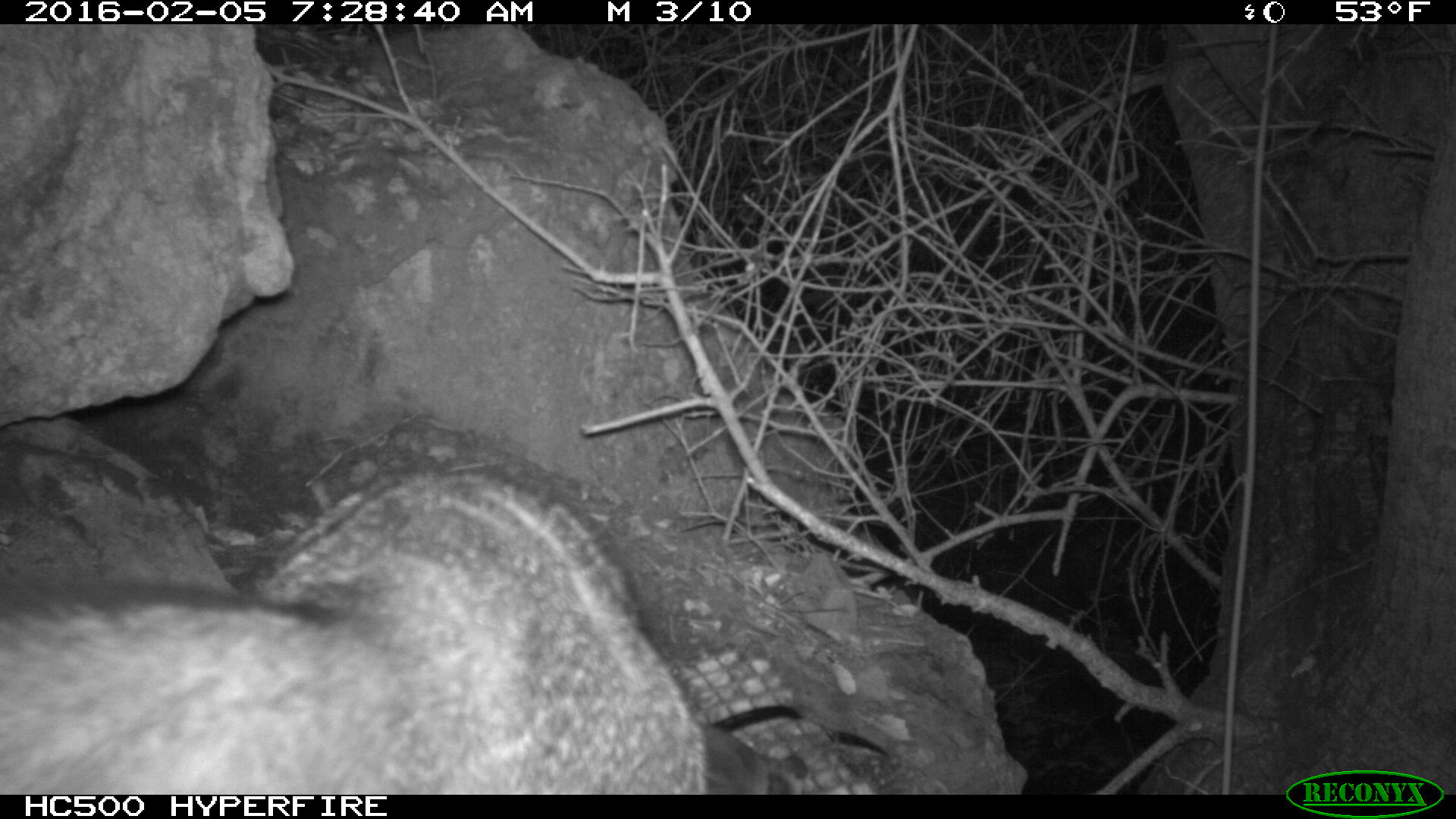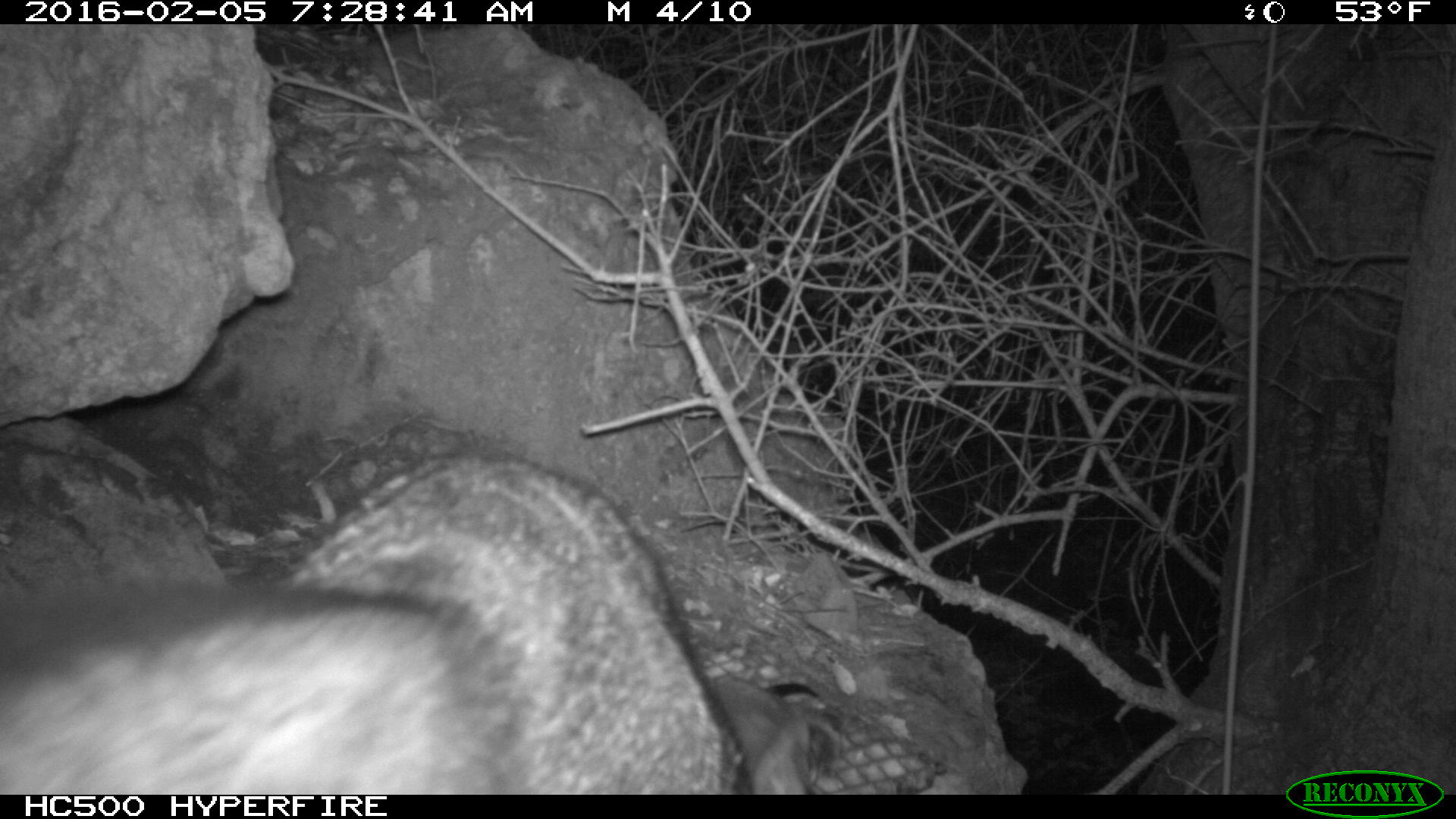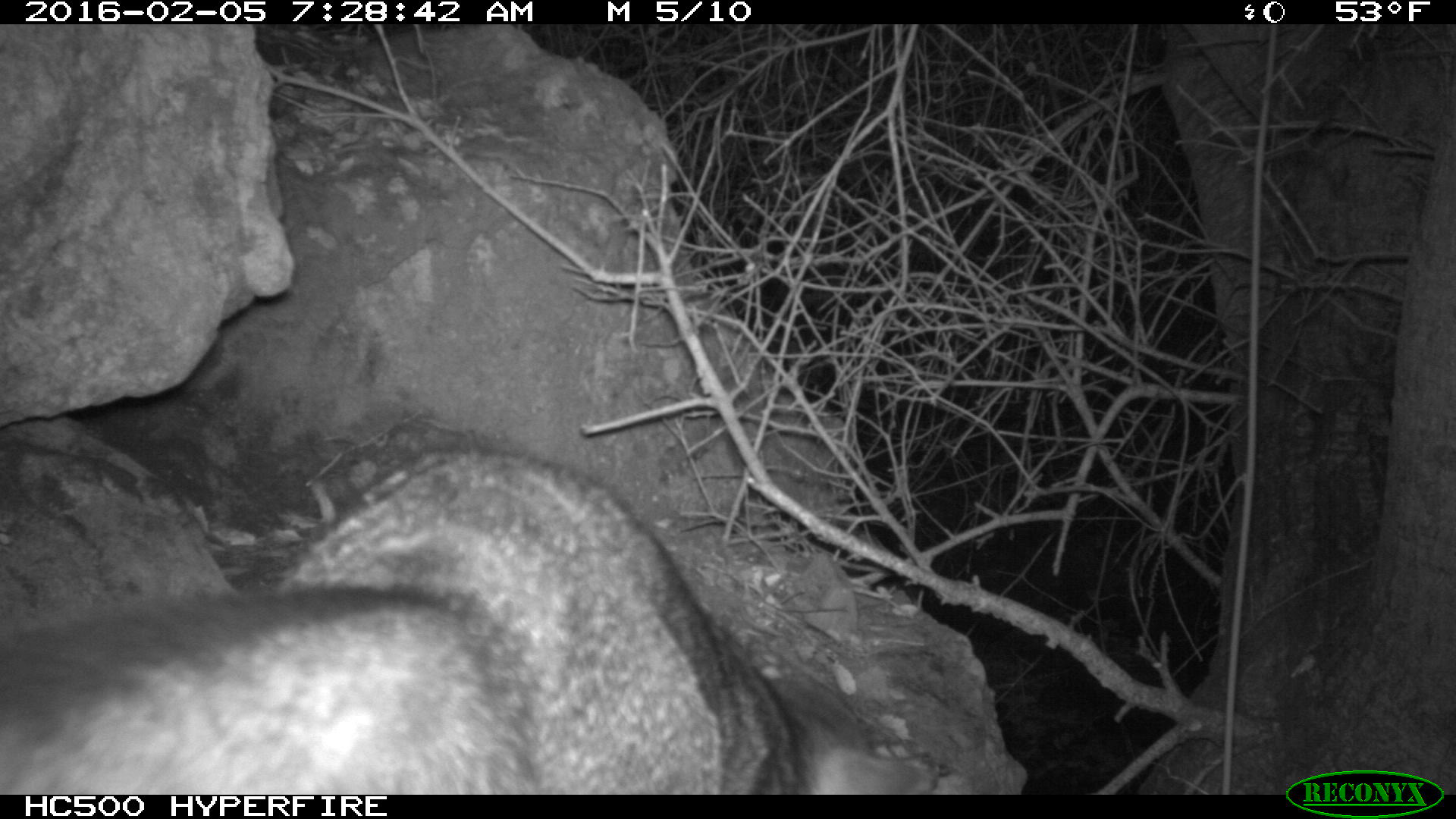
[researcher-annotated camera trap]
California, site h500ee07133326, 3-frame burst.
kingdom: Animalia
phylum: Chordata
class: Mammalia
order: Carnivora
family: Canidae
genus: Urocyon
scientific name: Urocyon littoralis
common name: island fox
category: fox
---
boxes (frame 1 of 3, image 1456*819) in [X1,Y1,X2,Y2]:
fox: [0,456,808,792]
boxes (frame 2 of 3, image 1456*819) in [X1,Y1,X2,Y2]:
fox: [0,455,752,795]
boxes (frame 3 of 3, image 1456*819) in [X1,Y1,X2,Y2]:
fox: [0,447,937,792]